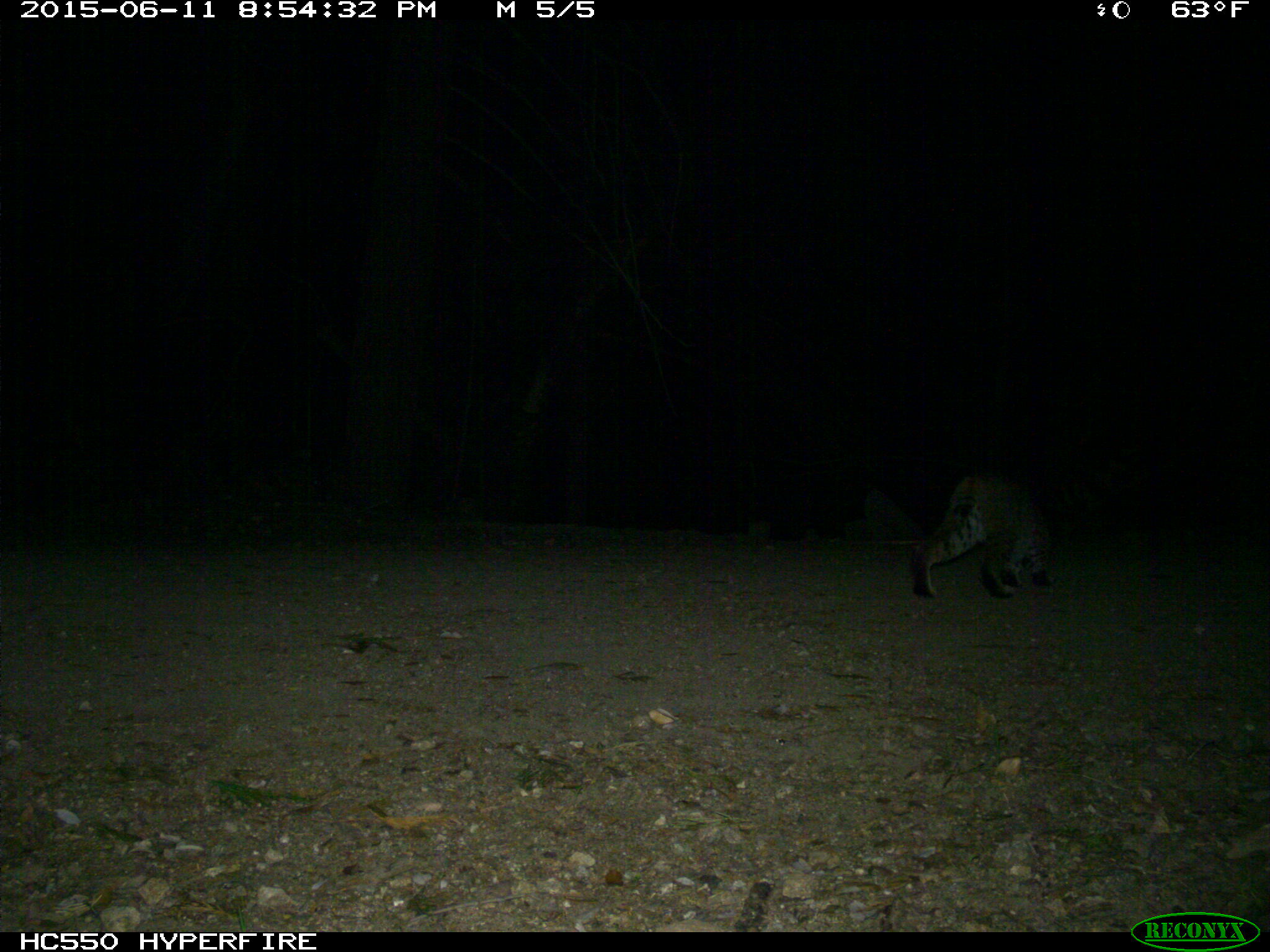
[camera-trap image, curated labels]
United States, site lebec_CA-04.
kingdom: Animalia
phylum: Chordata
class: Mammalia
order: Carnivora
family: Felidae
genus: Lynx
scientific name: Lynx rufus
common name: bobcat